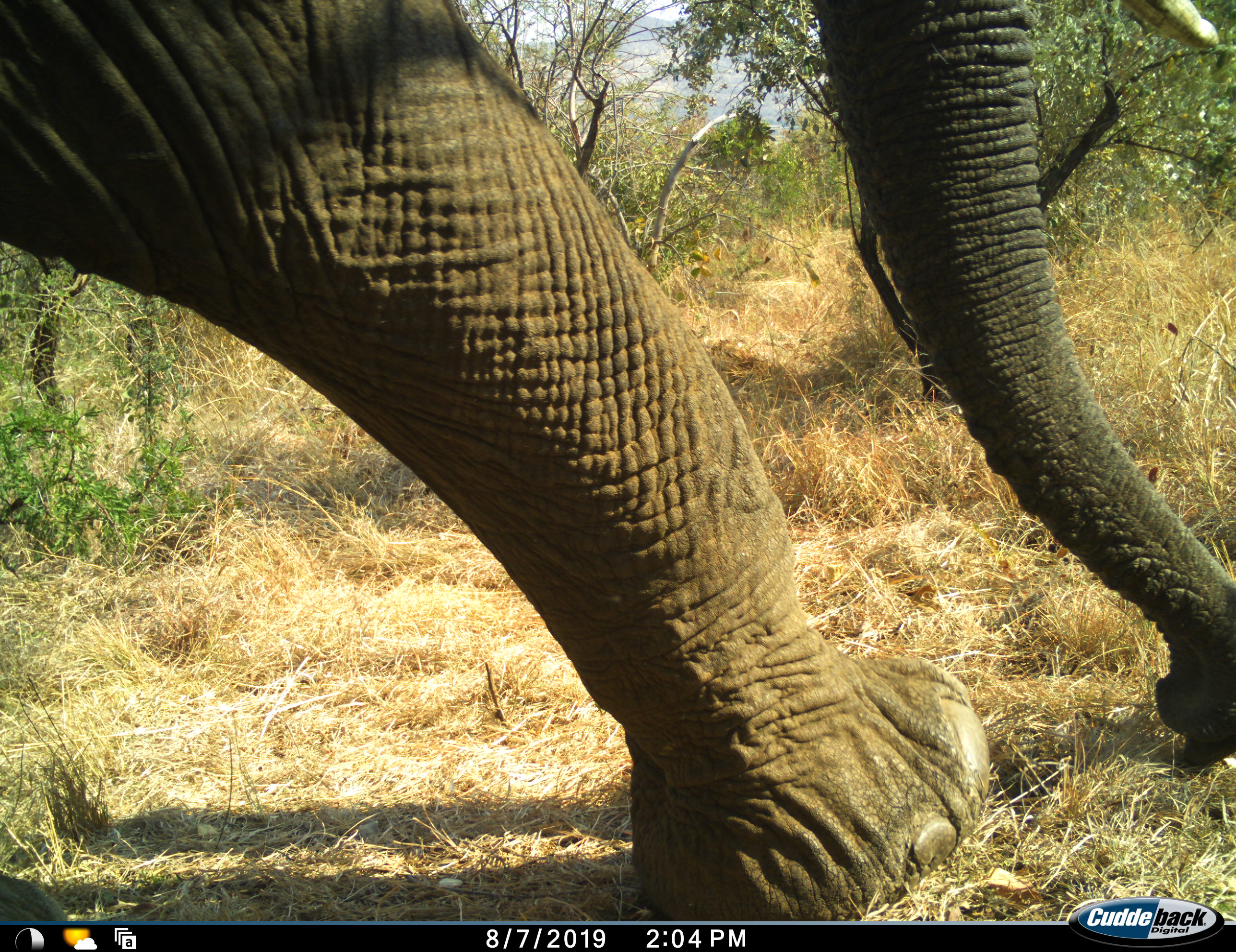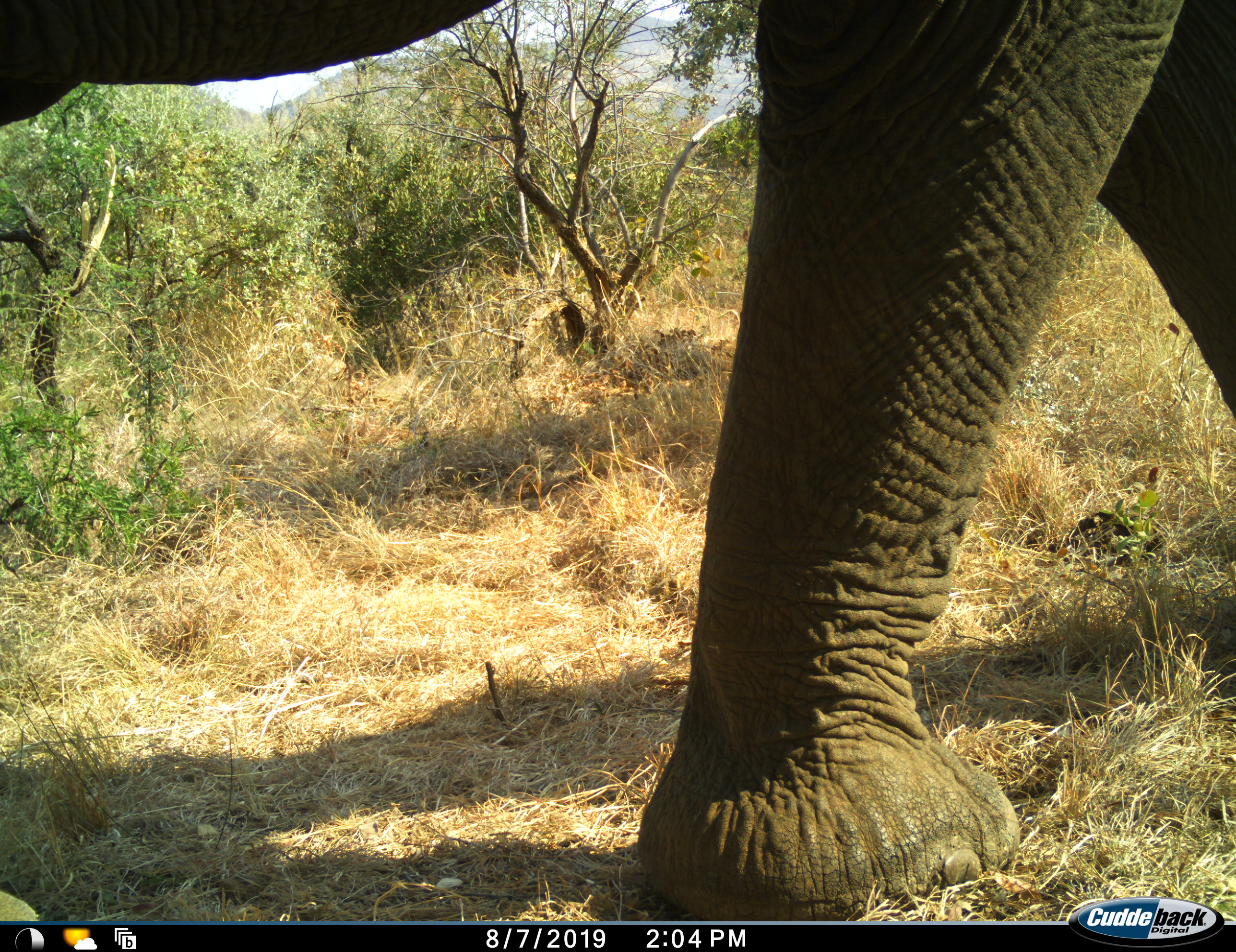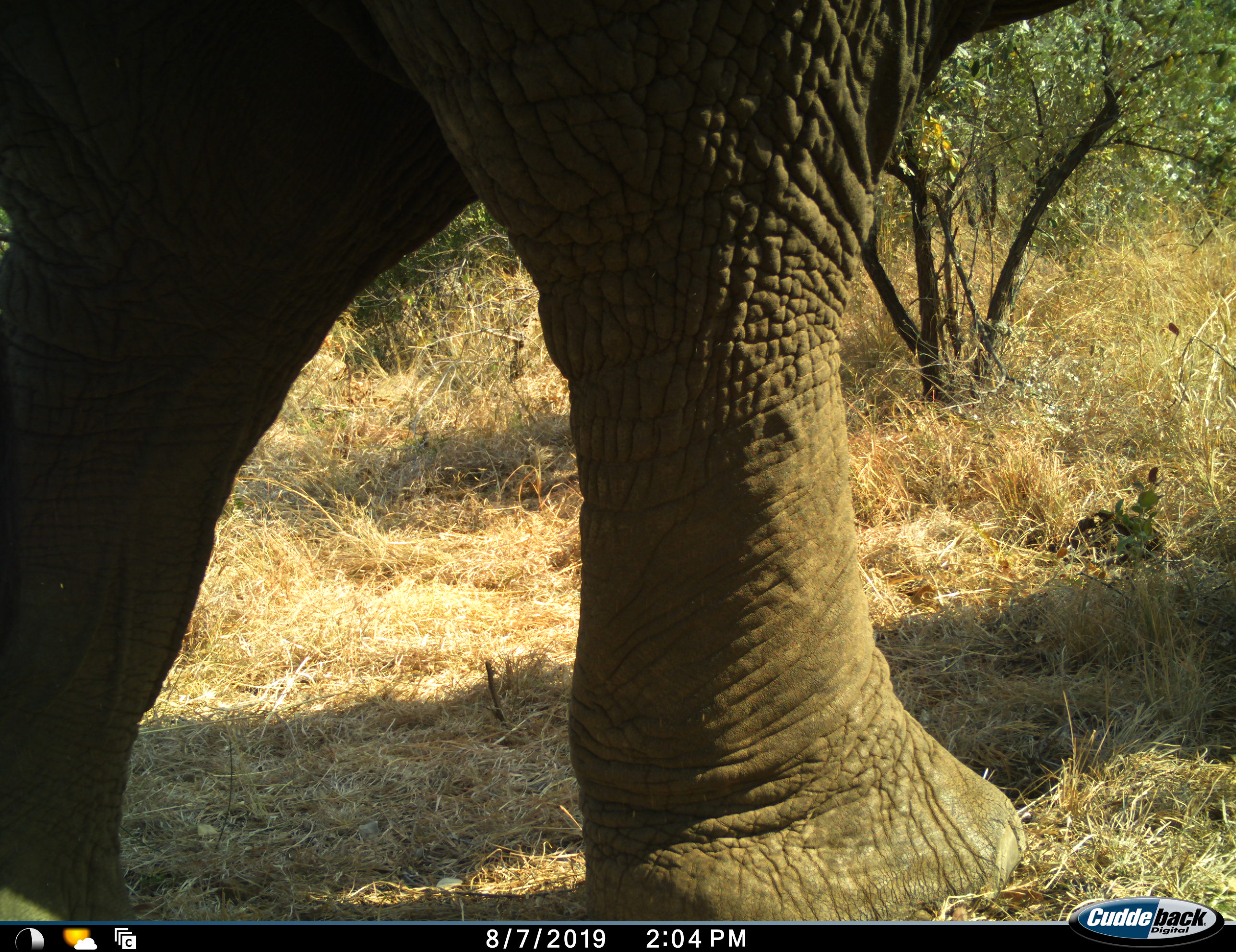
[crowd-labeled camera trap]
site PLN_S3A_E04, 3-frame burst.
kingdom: Animalia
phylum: Chordata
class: Mammalia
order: Proboscidea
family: Elephantidae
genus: Loxodonta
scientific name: Loxodonta africana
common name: african bush elephant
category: elephant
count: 1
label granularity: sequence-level